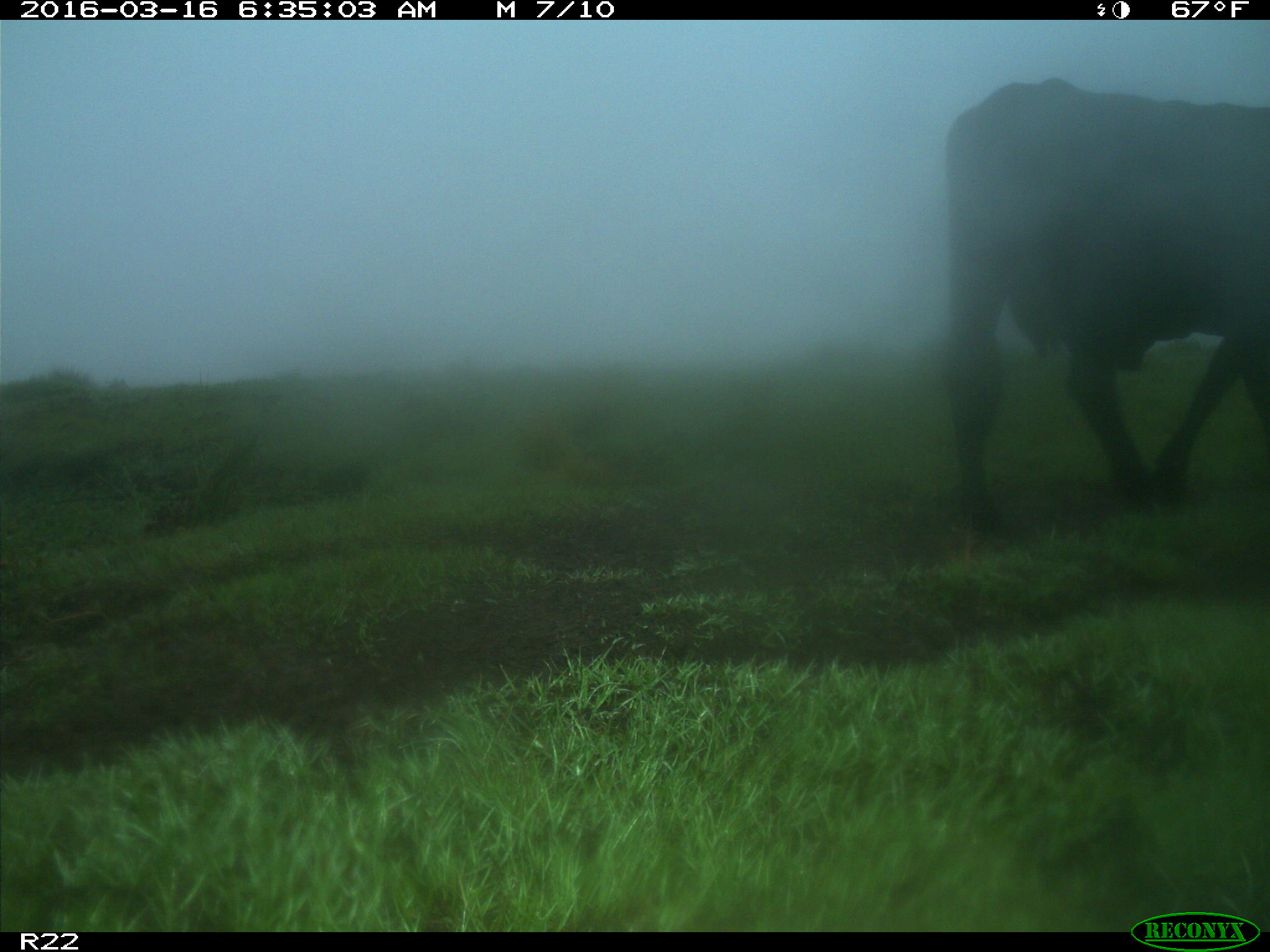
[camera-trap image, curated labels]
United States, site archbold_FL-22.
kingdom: Animalia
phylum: Chordata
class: Mammalia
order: Artiodactyla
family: Bovidae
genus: Bos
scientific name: Bos taurus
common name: domestic cow